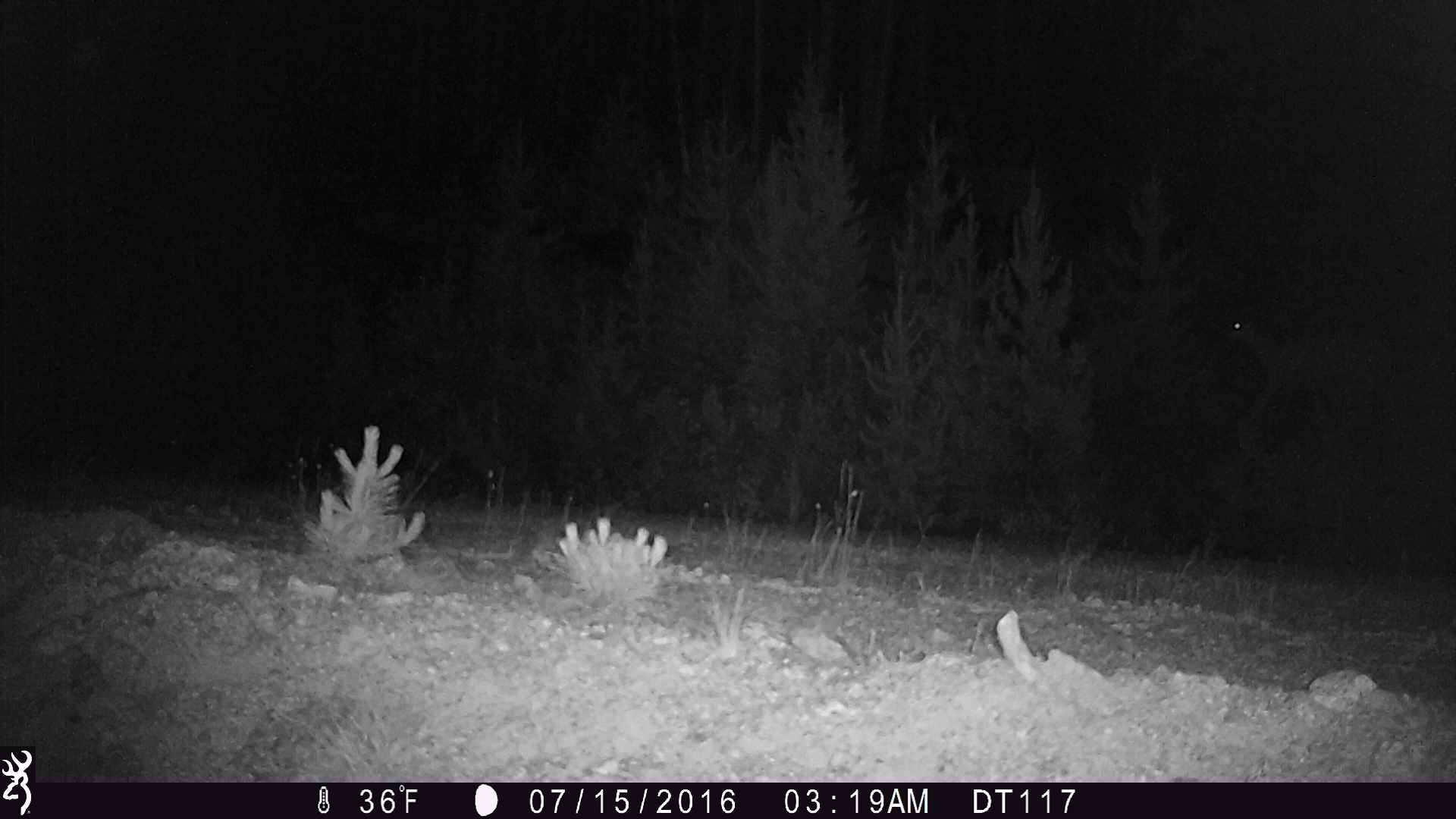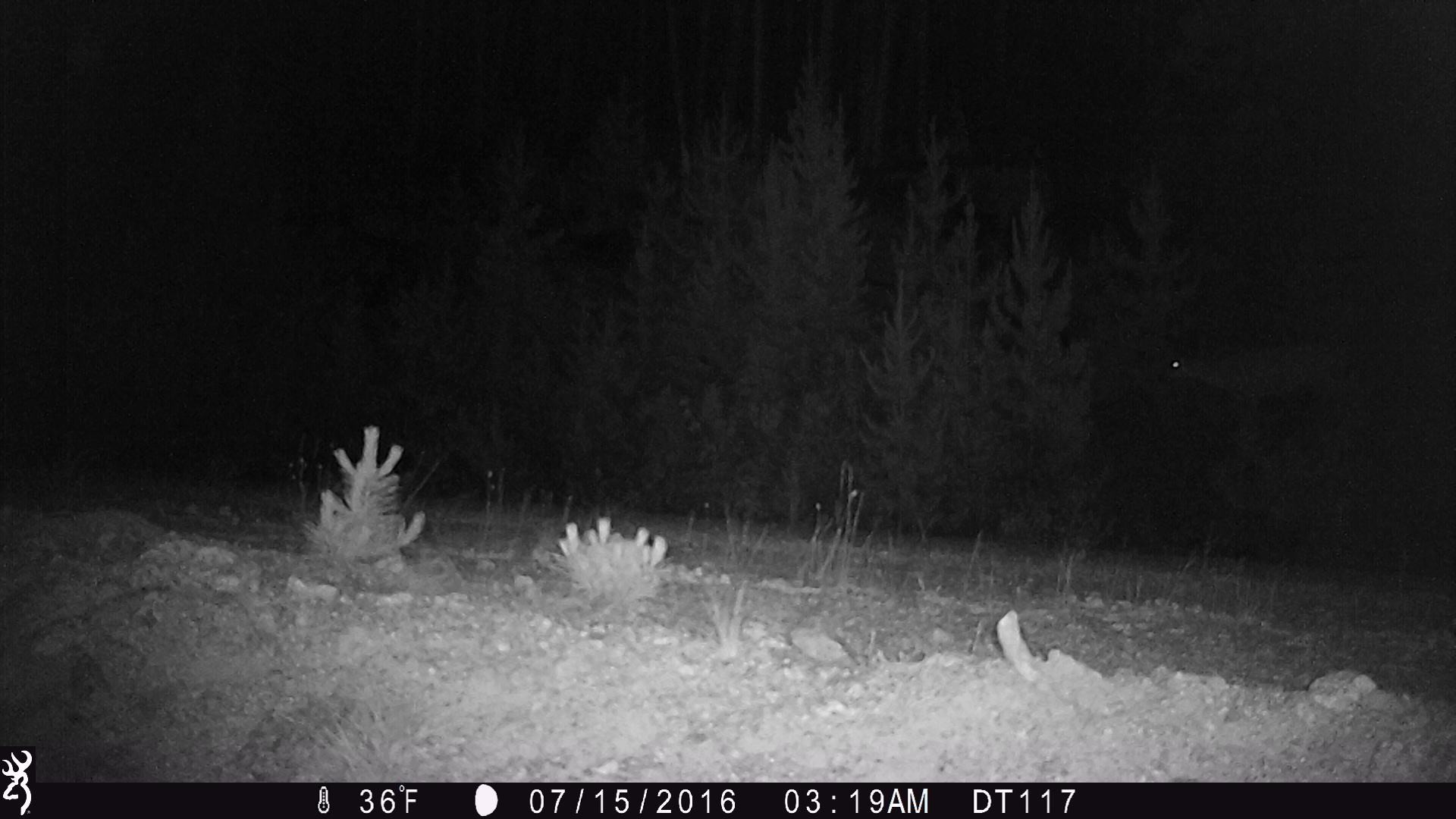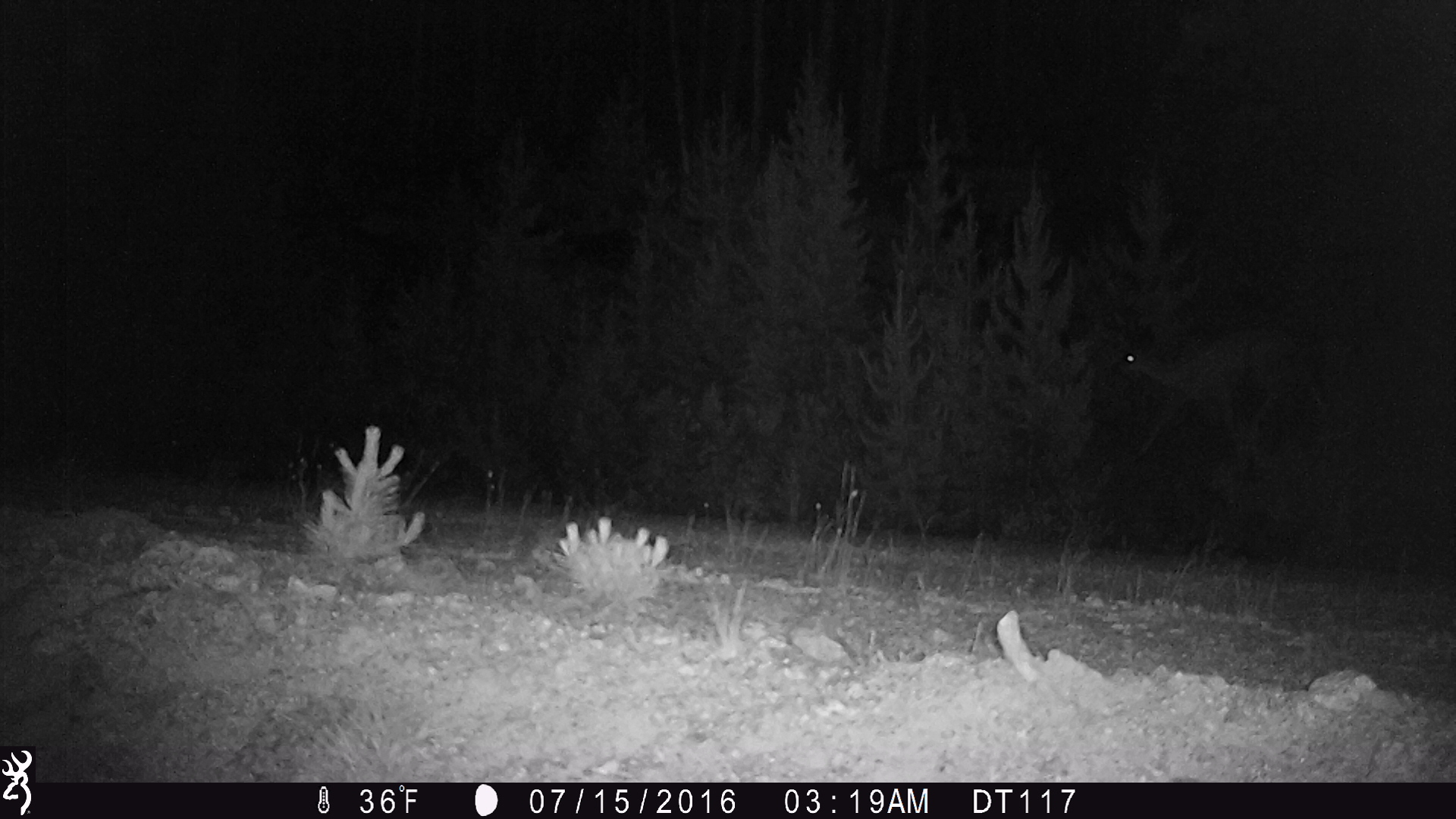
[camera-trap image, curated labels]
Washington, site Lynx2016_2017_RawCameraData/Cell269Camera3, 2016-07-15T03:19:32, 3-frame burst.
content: unidentified animal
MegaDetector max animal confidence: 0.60